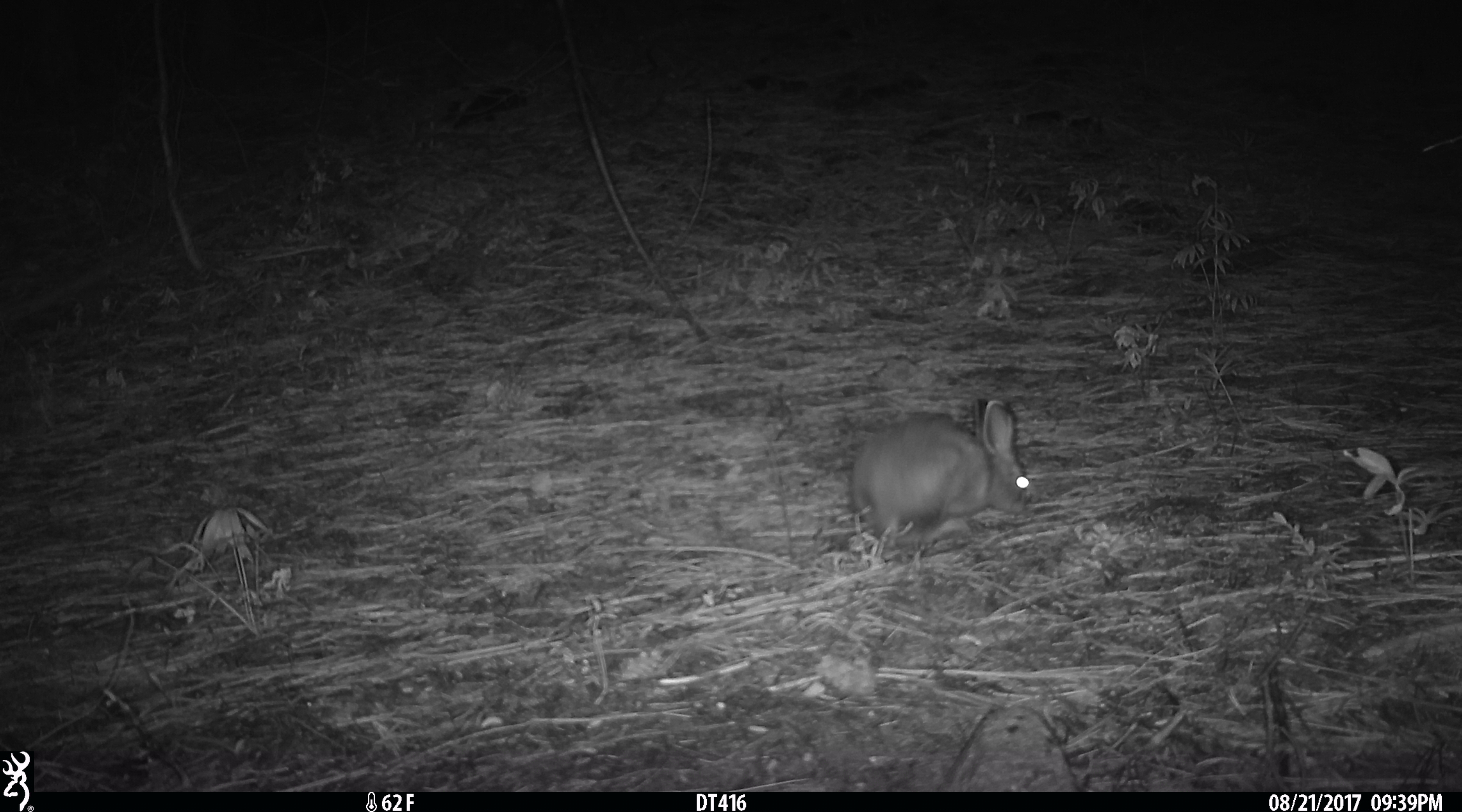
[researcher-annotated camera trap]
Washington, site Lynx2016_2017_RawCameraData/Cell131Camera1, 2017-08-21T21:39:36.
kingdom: Animalia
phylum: Chordata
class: Mammalia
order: Lagomorpha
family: Leporidae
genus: Lepus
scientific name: Lepus americanus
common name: snowshoe hare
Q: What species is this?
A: Lepus americanus (snowshoe hare).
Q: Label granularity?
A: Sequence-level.